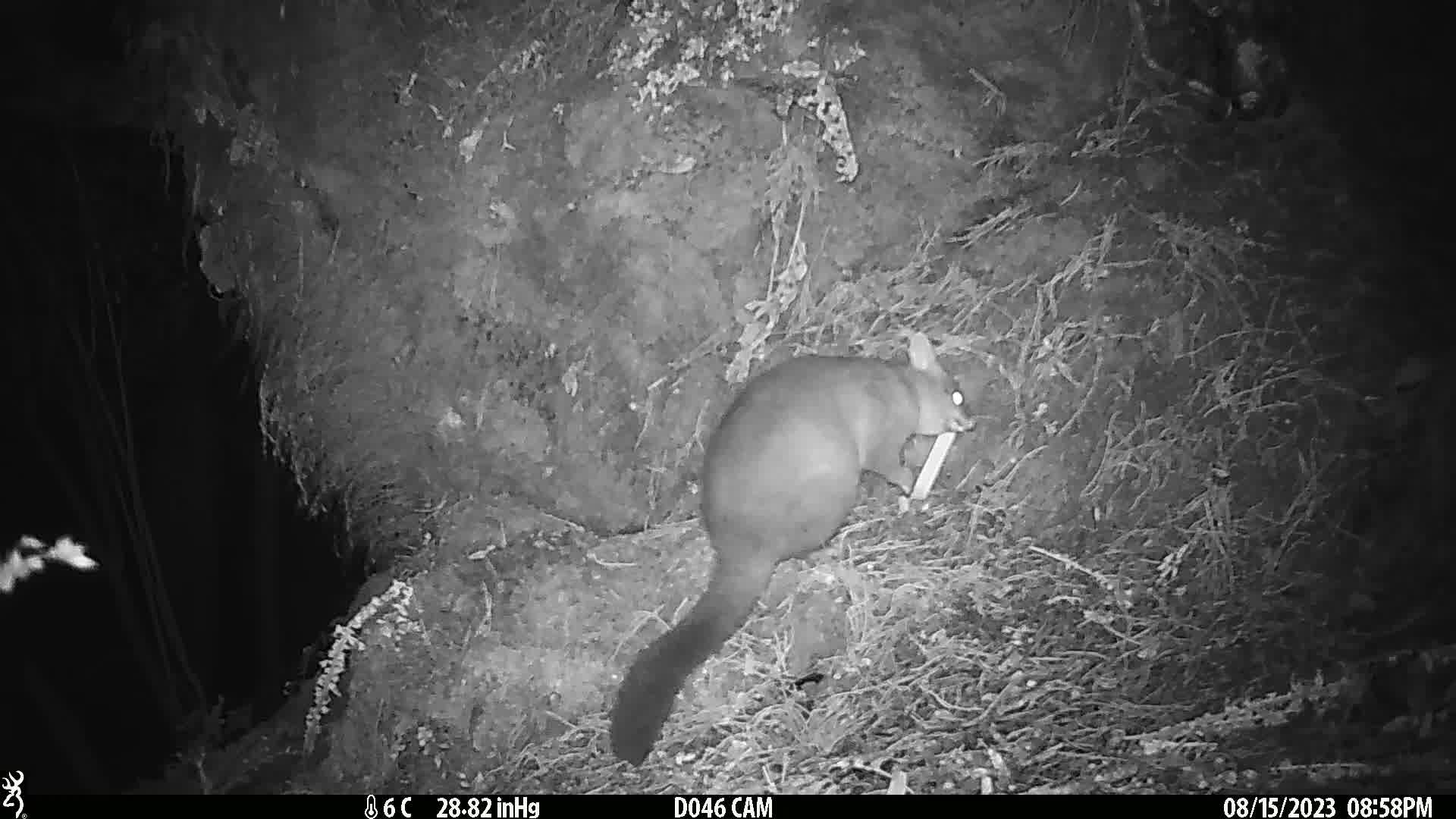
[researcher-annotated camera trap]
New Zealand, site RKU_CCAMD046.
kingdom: Animalia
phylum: Chordata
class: Mammalia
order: Diprotodontia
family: Phalangeridae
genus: Trichosurus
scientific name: Trichosurus vulpecula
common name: common brushtail possum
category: possum